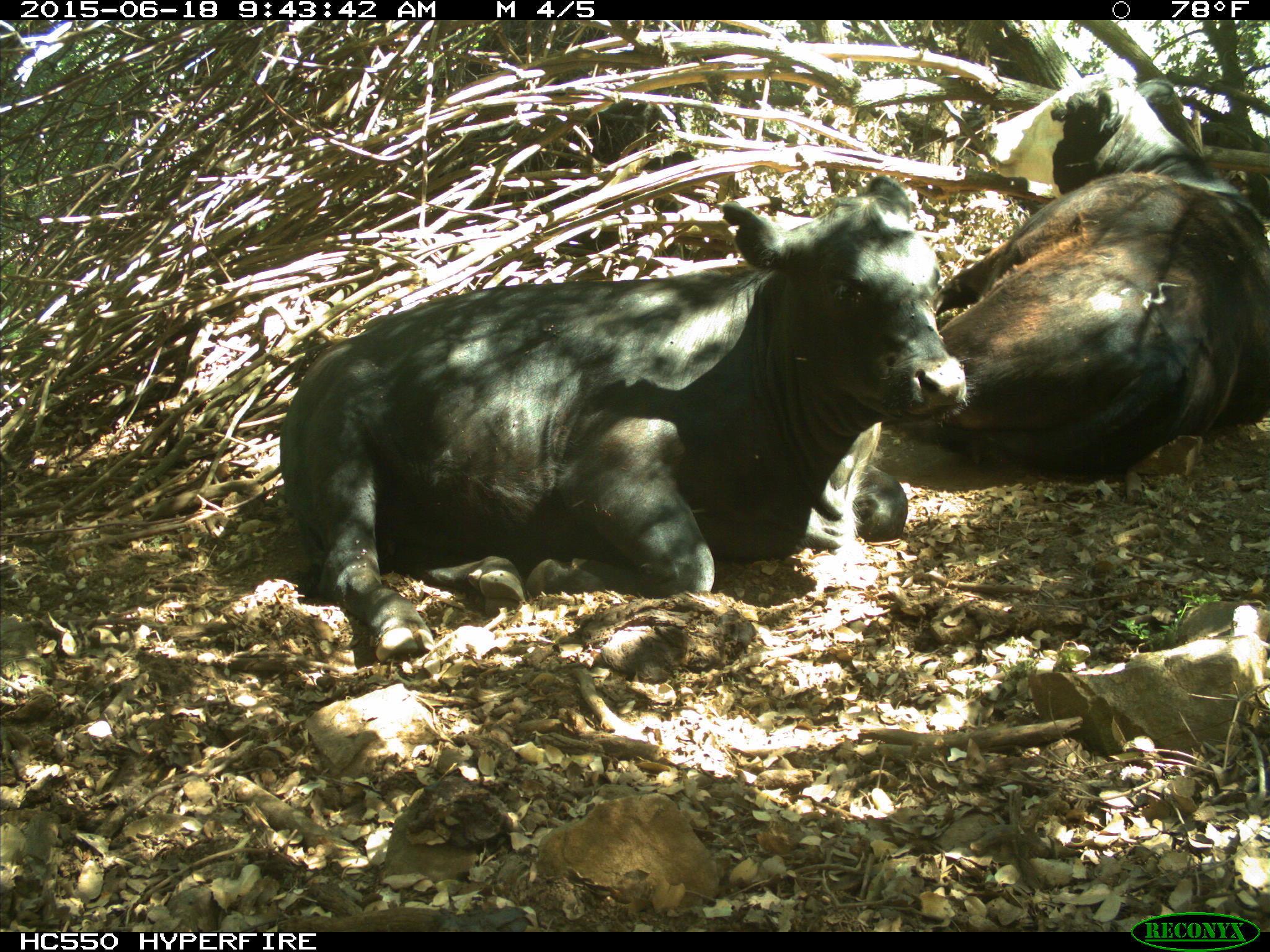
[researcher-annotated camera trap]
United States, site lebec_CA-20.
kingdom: Animalia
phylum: Chordata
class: Mammalia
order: Artiodactyla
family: Bovidae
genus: Bos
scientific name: Bos taurus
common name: domestic cow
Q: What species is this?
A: Bos taurus (domestic cow).